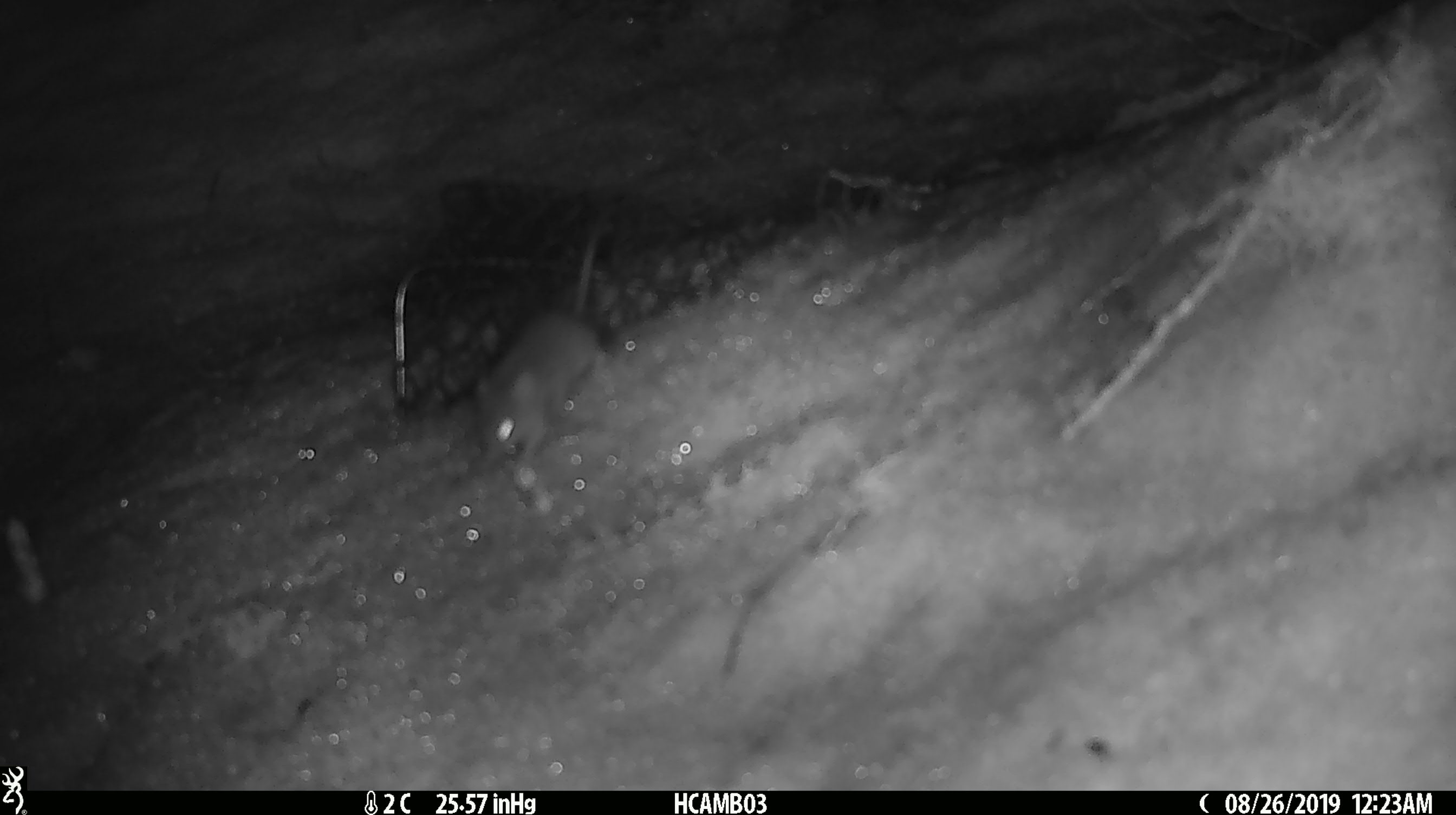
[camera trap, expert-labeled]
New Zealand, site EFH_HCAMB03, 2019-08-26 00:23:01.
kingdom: Animalia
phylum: Chordata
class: Mammalia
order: Rodentia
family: Muridae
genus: Mus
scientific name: Mus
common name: mouse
Mouse (Mus).